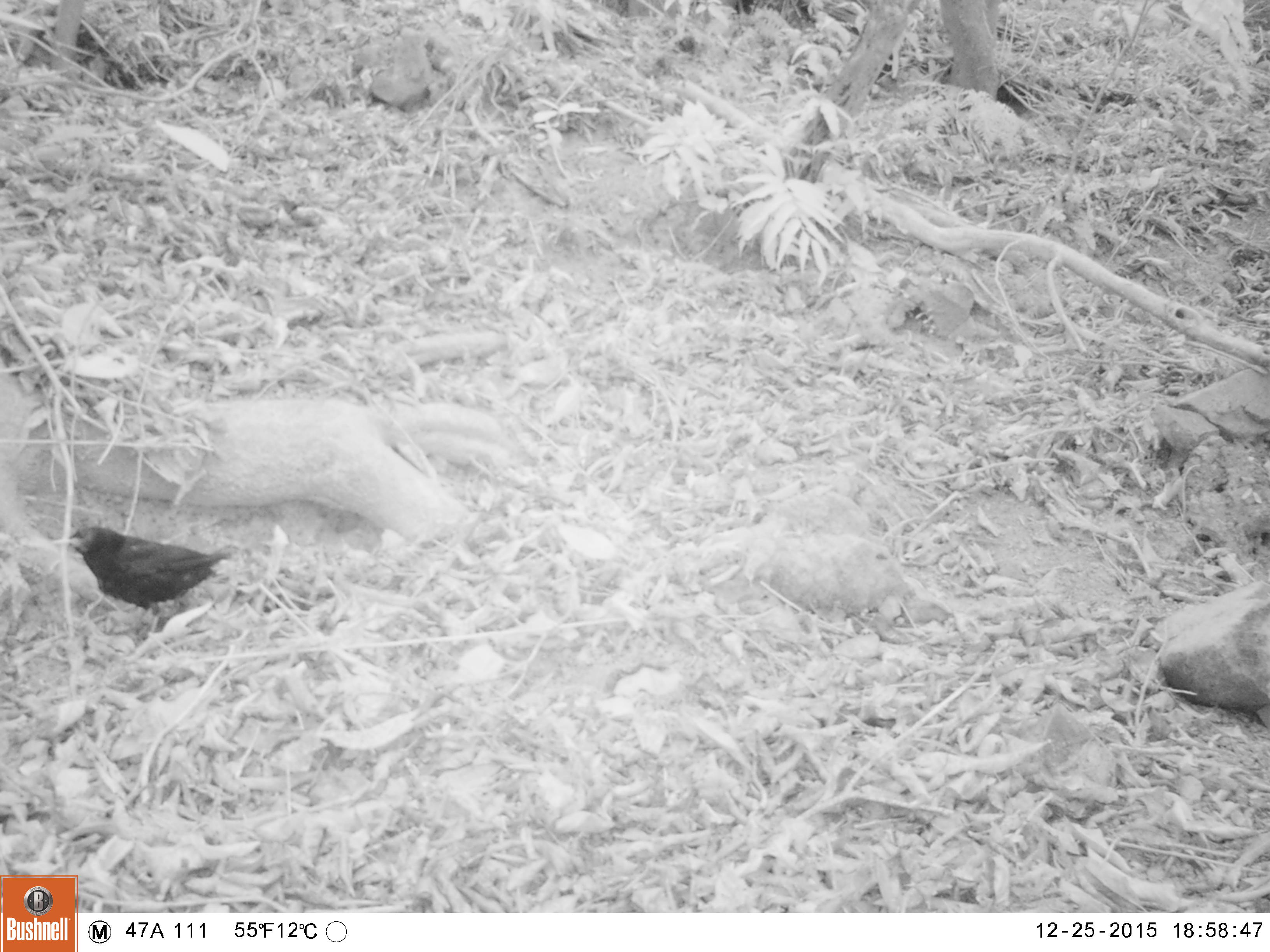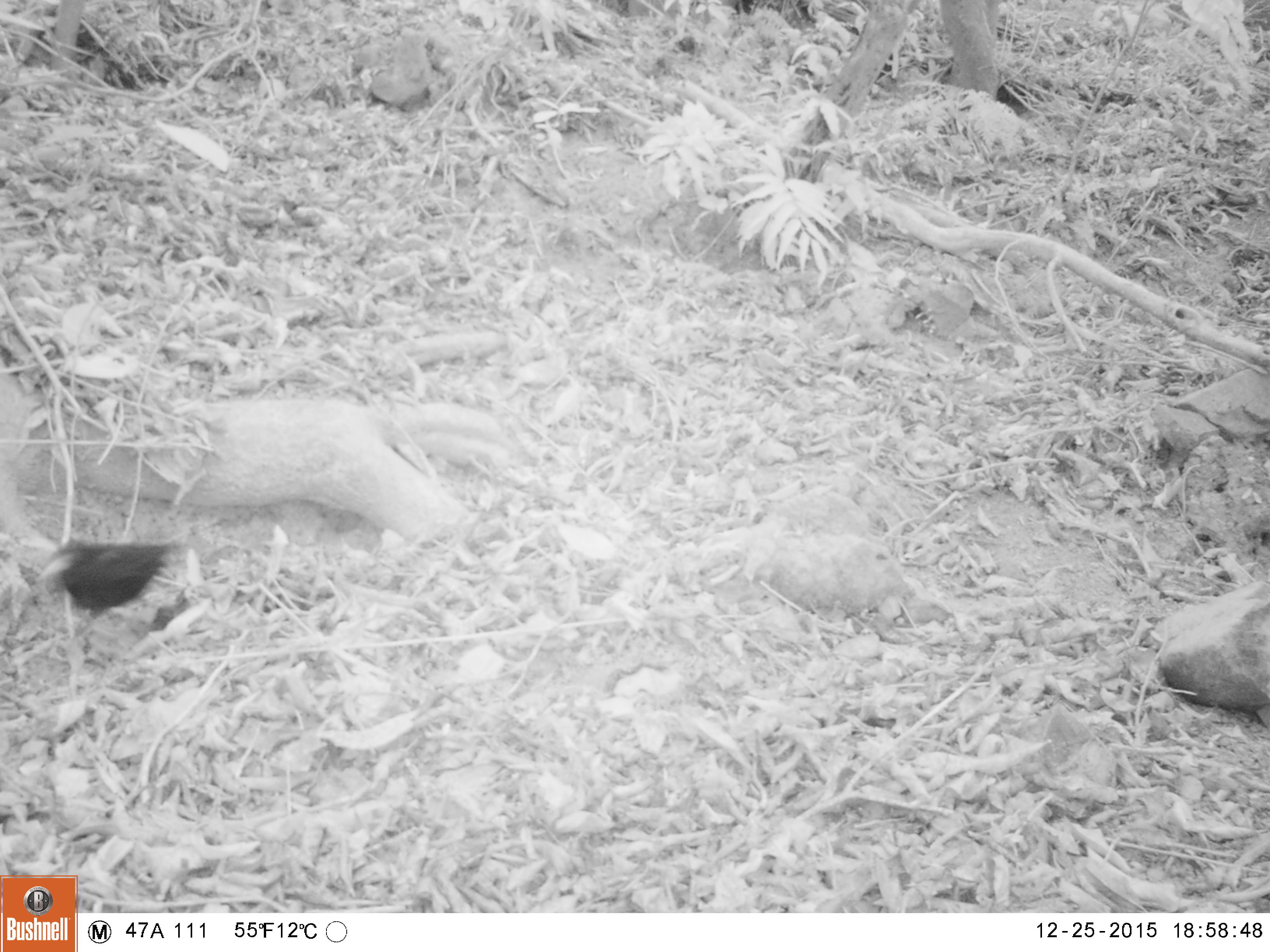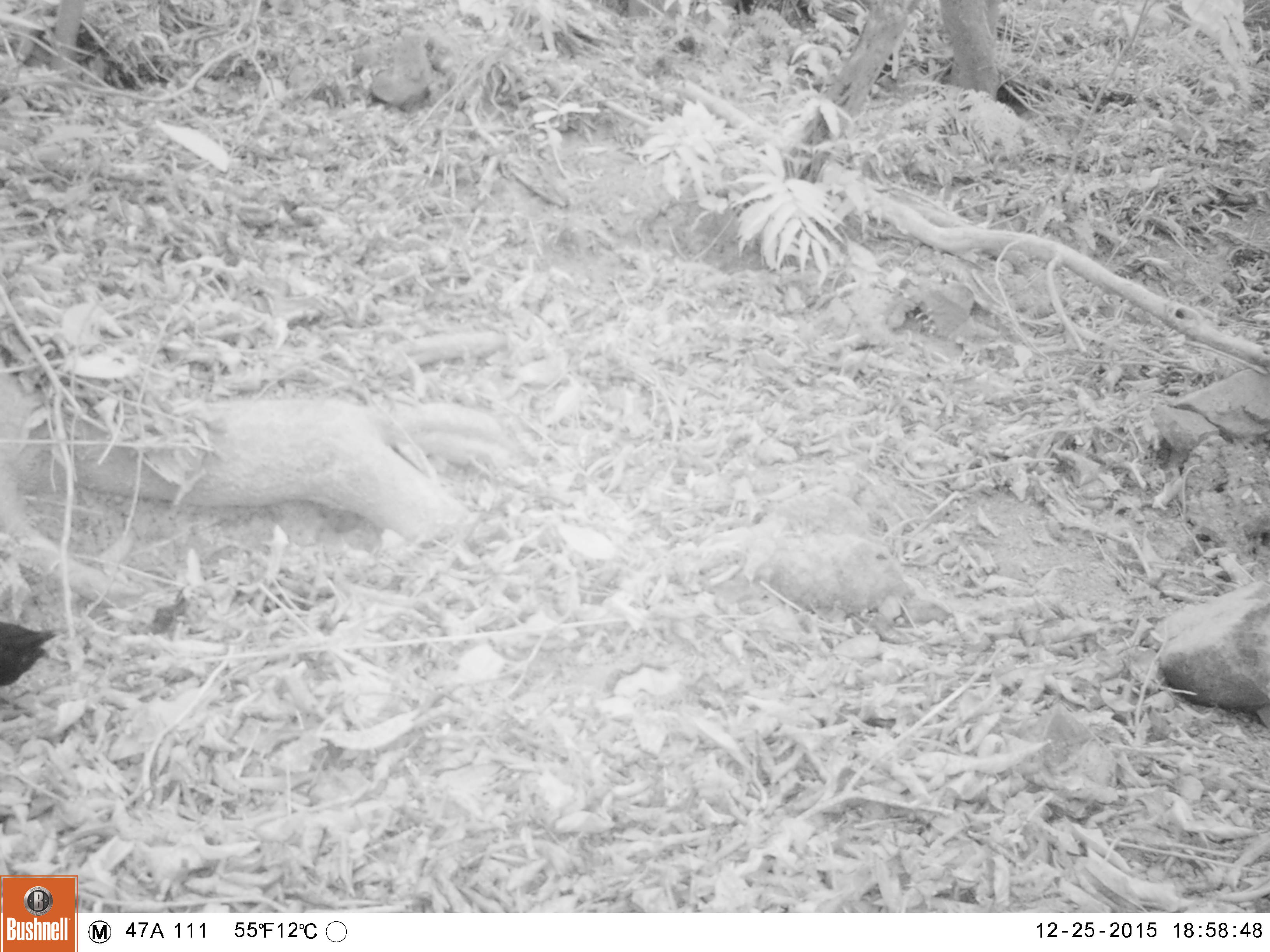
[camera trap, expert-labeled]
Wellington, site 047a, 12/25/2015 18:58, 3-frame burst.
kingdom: Animalia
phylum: Chordata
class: Aves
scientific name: Aves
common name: bird